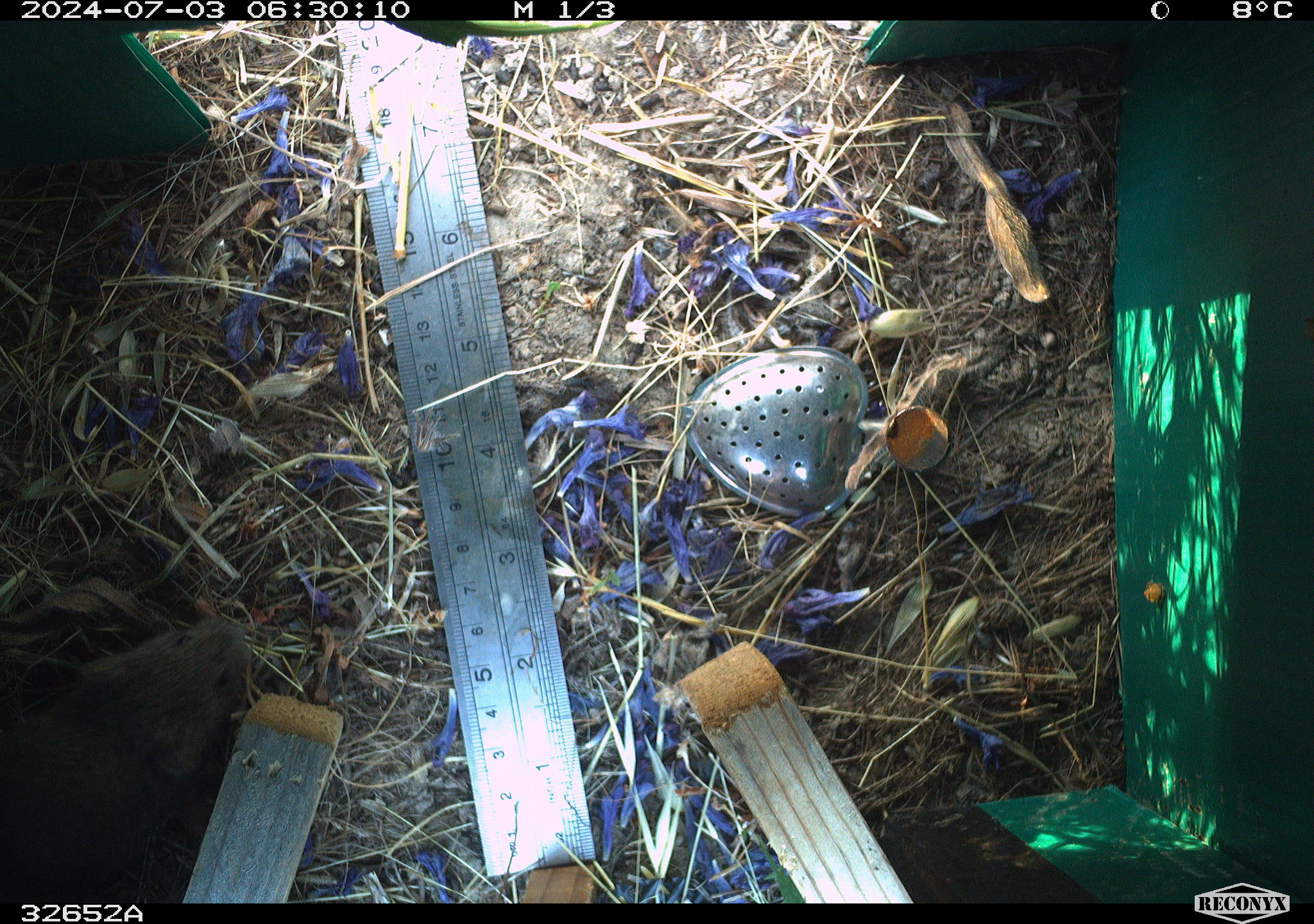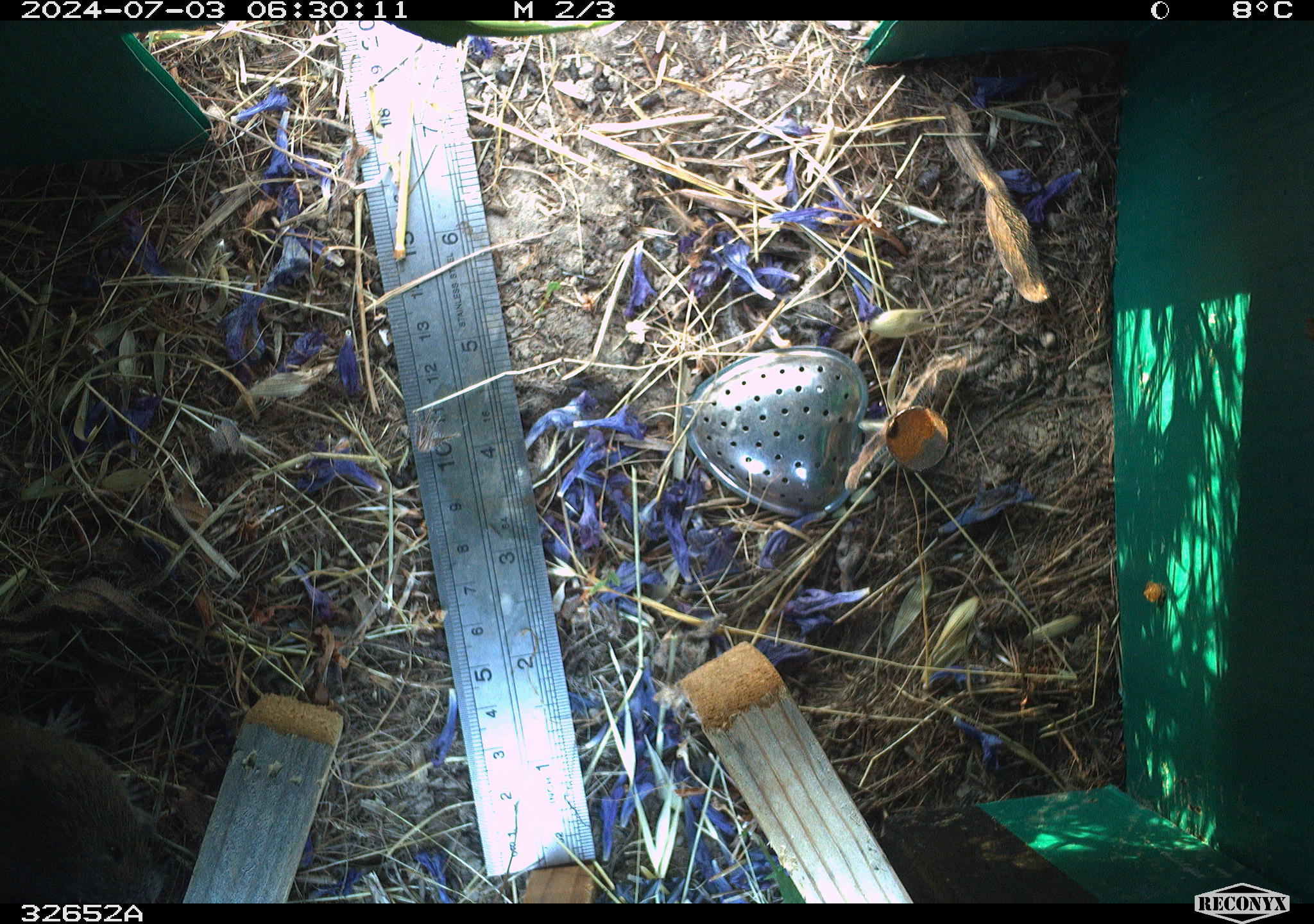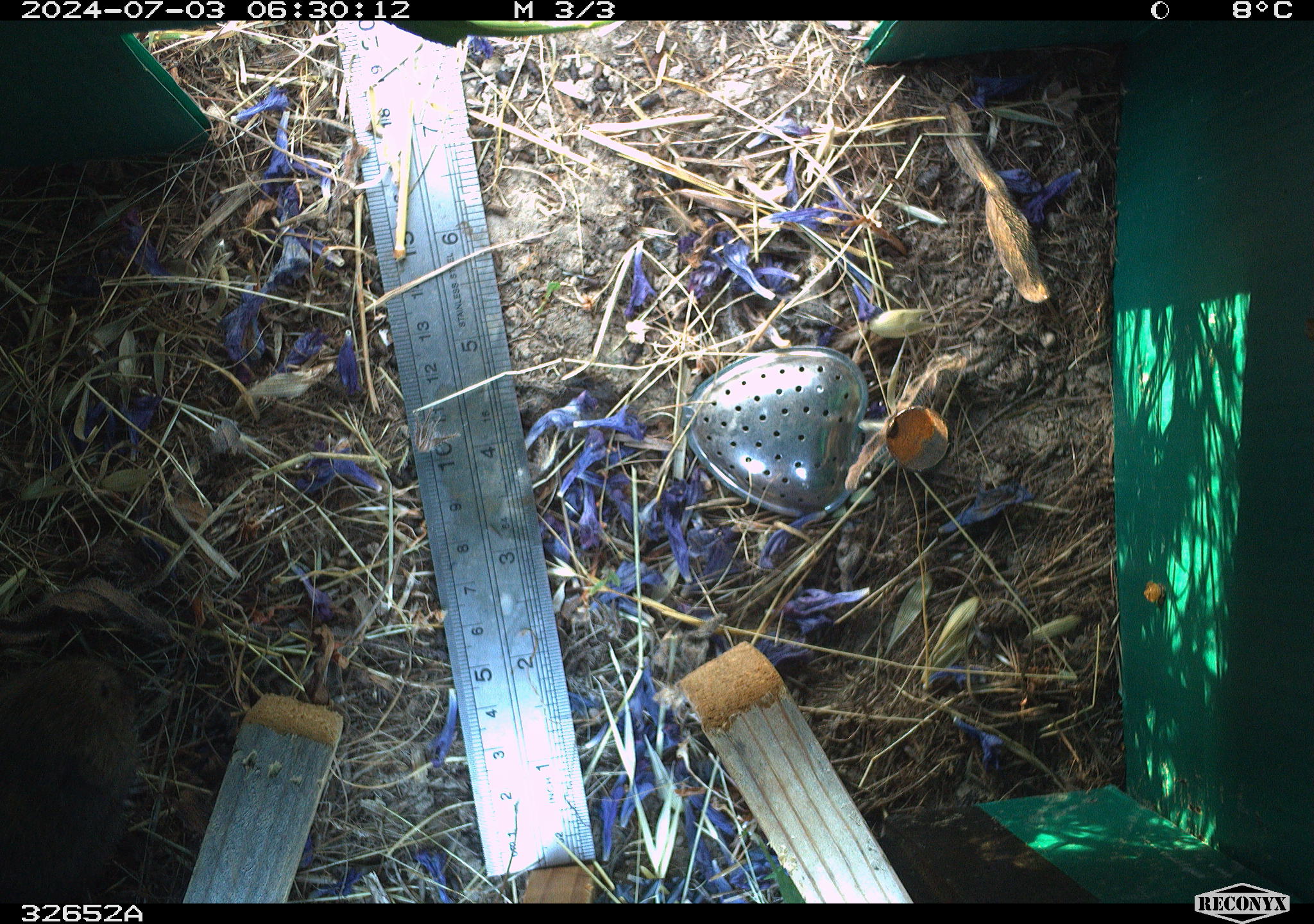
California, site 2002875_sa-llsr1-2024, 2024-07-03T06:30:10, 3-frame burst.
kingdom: Animalia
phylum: Chordata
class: Mammalia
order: Rodentia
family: Cricetidae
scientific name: Arvicolinae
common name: voles, lemmings, and muskrats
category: arvicolinae subfamily